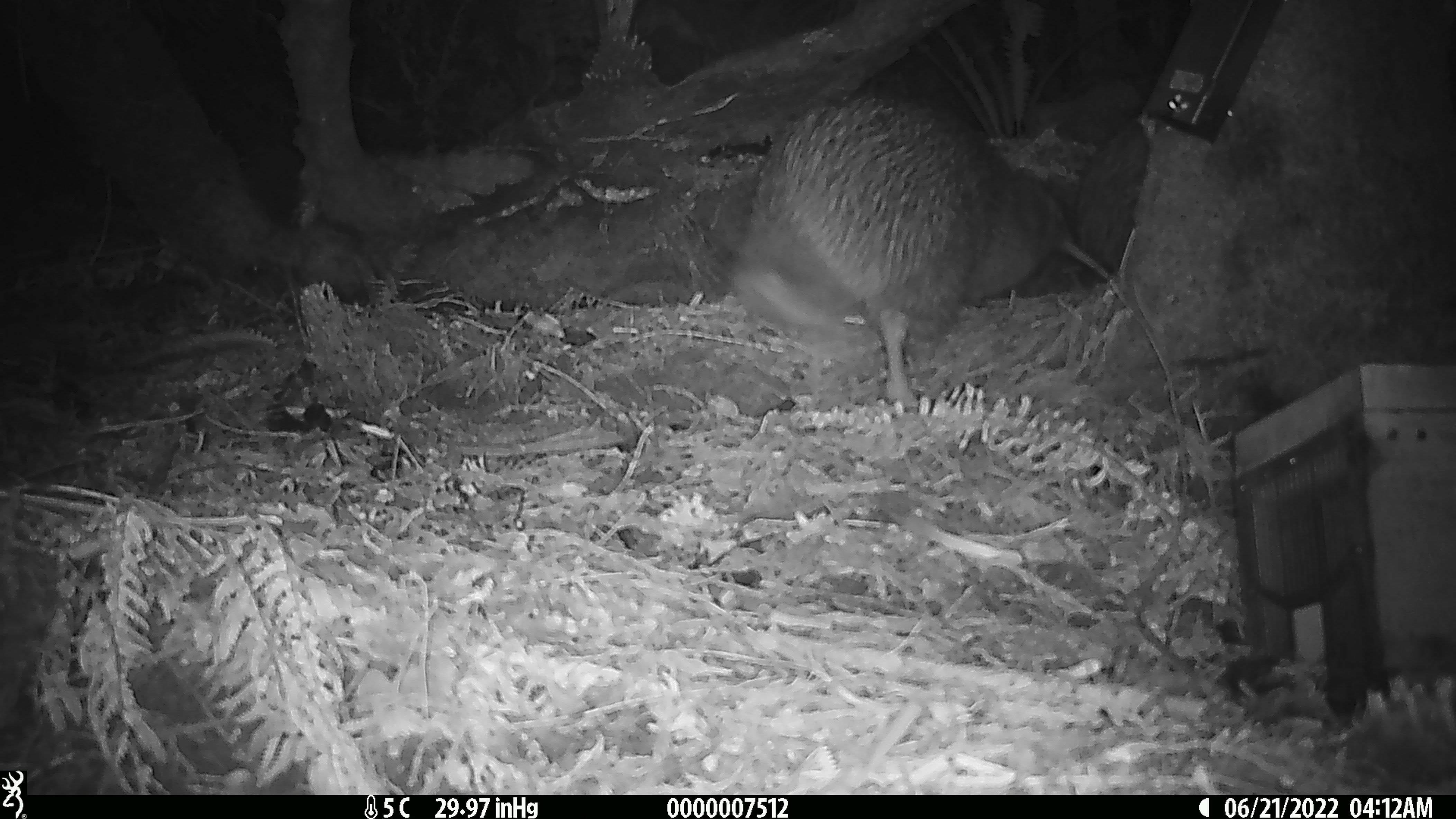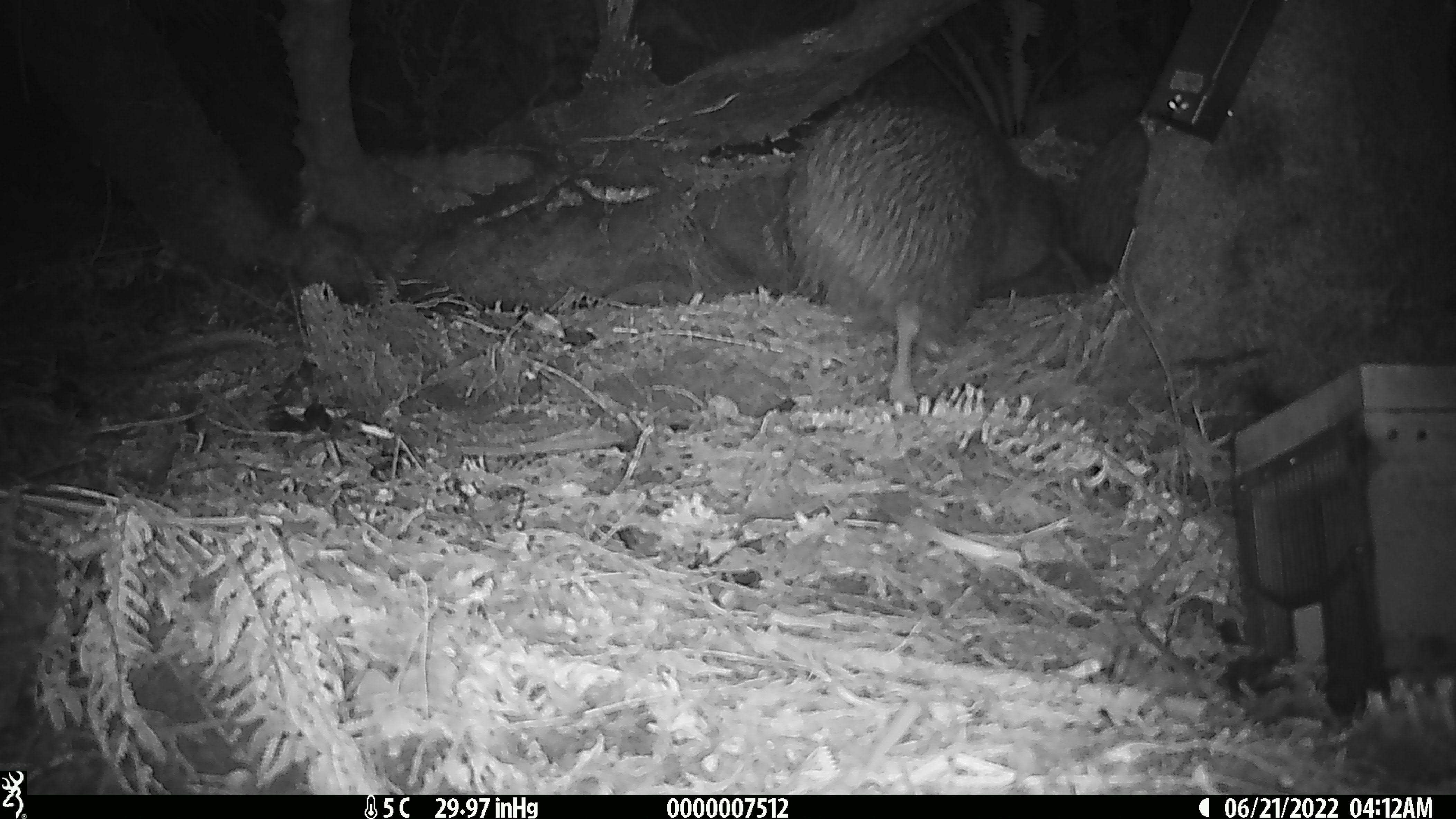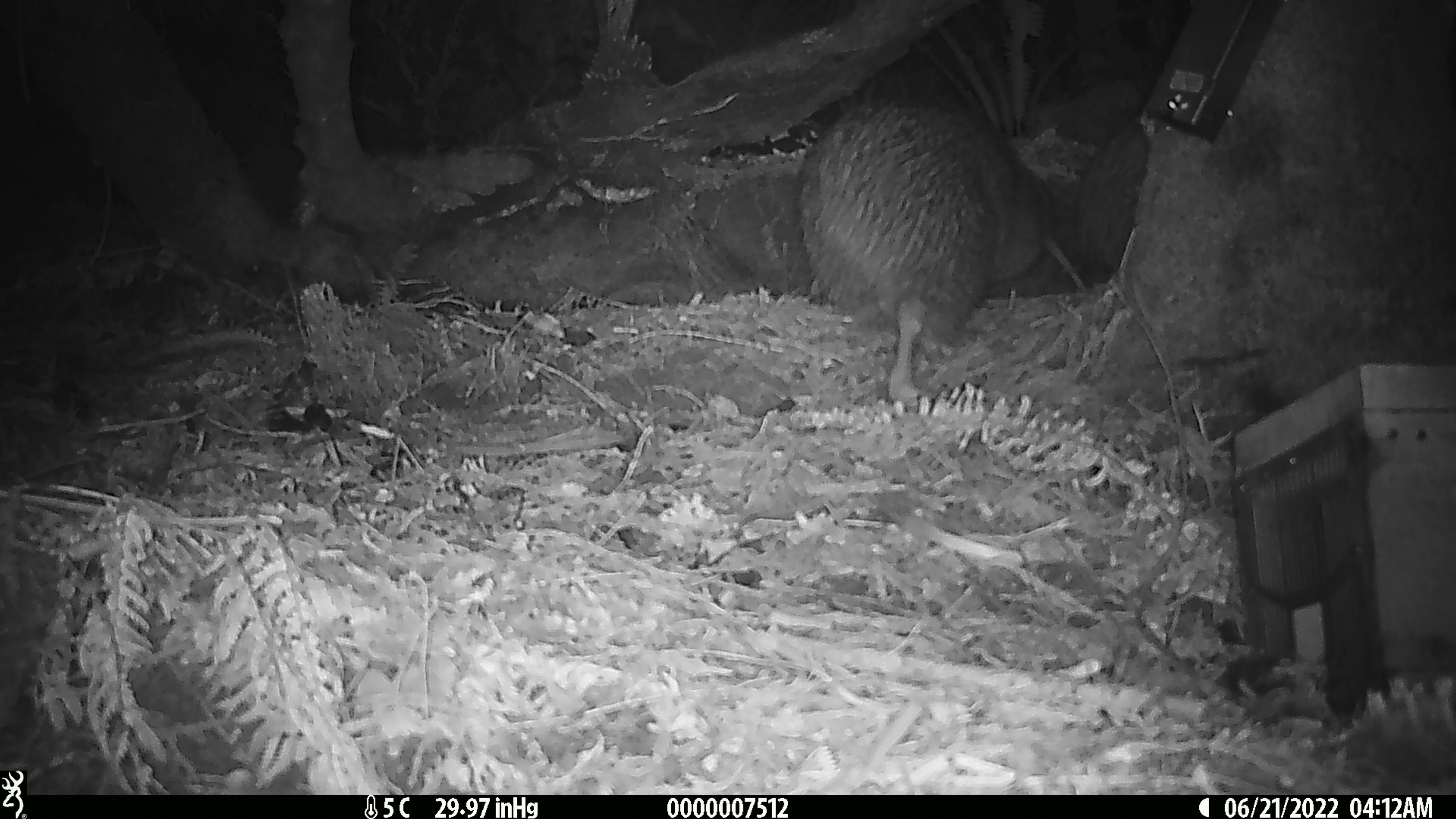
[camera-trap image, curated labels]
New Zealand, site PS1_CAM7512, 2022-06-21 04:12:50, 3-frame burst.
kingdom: Animalia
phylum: Chordata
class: Aves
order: Apterygiformes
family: Apterygidae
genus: Apteryx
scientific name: Apteryx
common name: kiwi